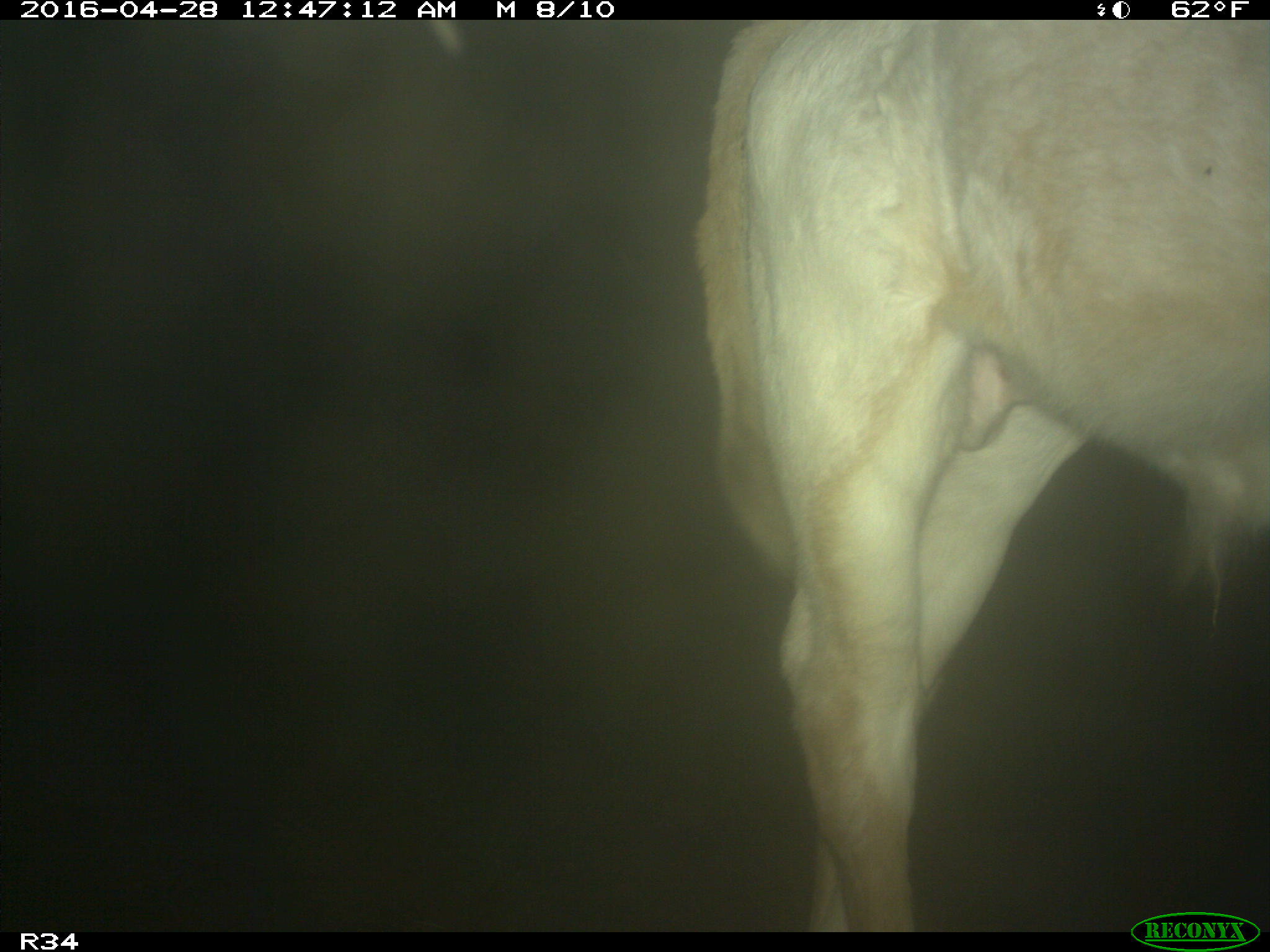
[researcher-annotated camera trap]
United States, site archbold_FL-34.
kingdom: Animalia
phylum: Chordata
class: Mammalia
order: Artiodactyla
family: Bovidae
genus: Bos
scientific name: Bos taurus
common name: domestic cow